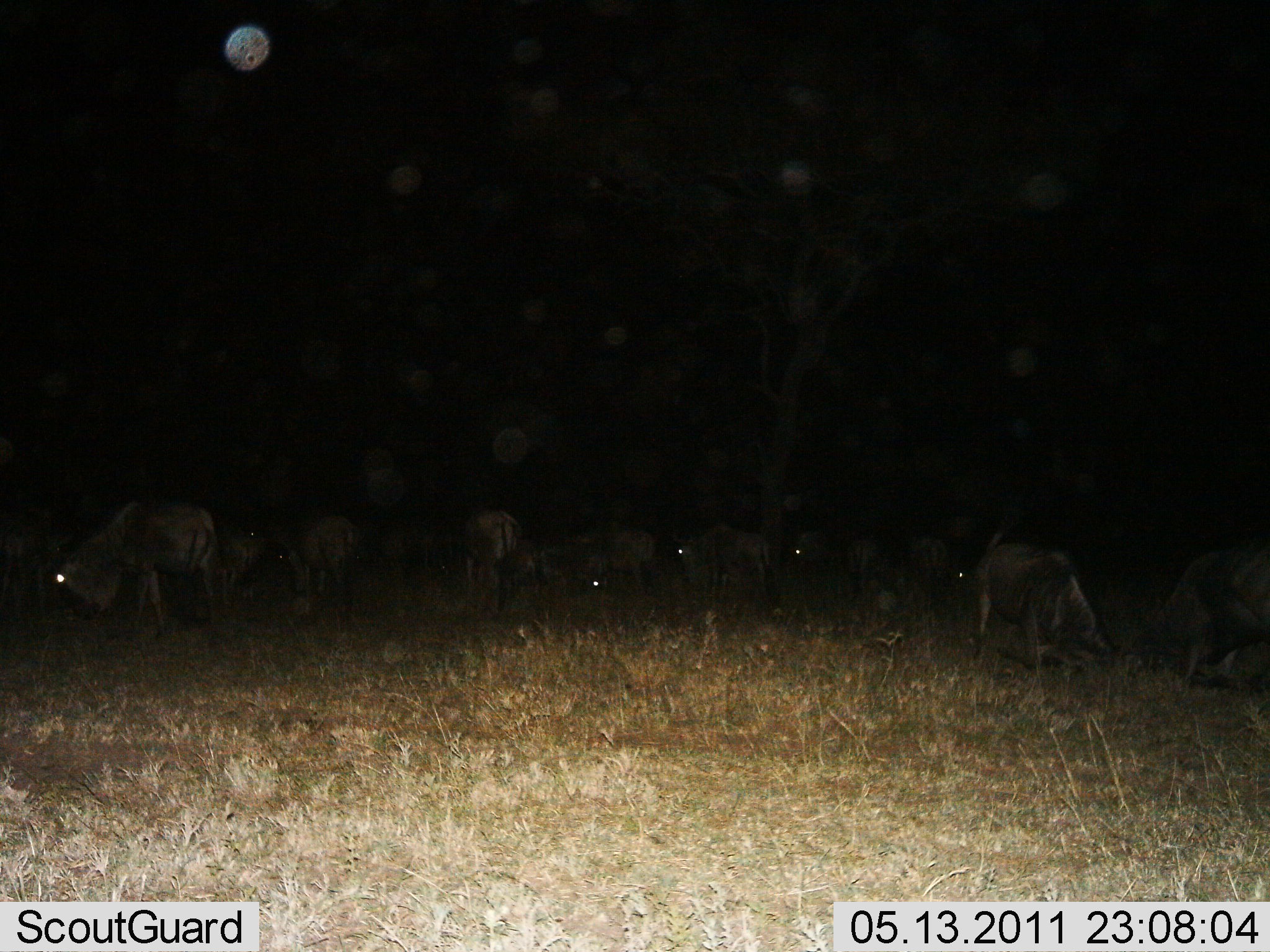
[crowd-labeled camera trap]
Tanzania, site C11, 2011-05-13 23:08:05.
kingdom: Animalia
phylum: Chordata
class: Mammalia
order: Artiodactyla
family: Bovidae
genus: Connochaetes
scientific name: Connochaetes taurinus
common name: blue wildebeest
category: wildebeest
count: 11-50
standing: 82%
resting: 18%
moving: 0%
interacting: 18%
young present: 0%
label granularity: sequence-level